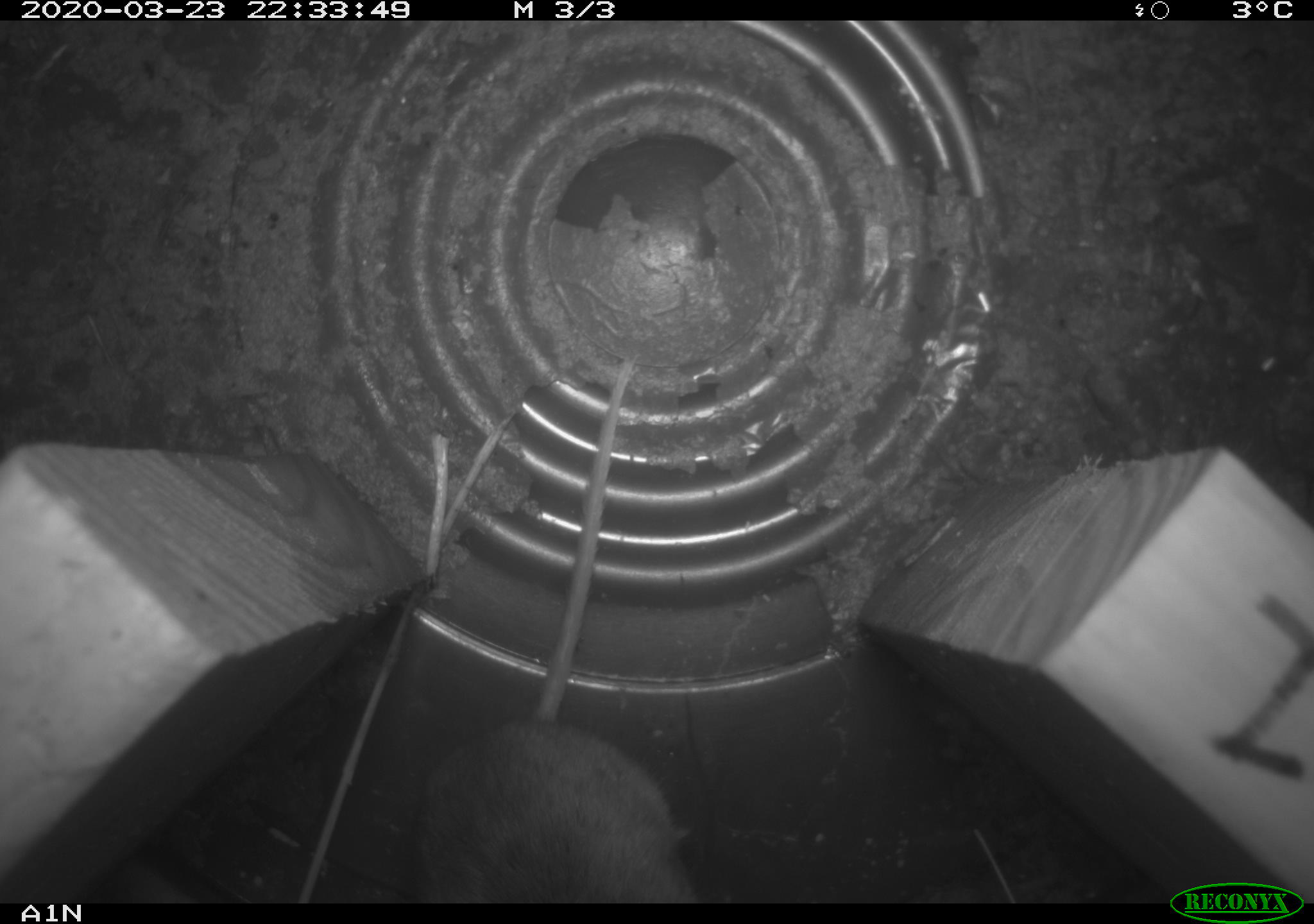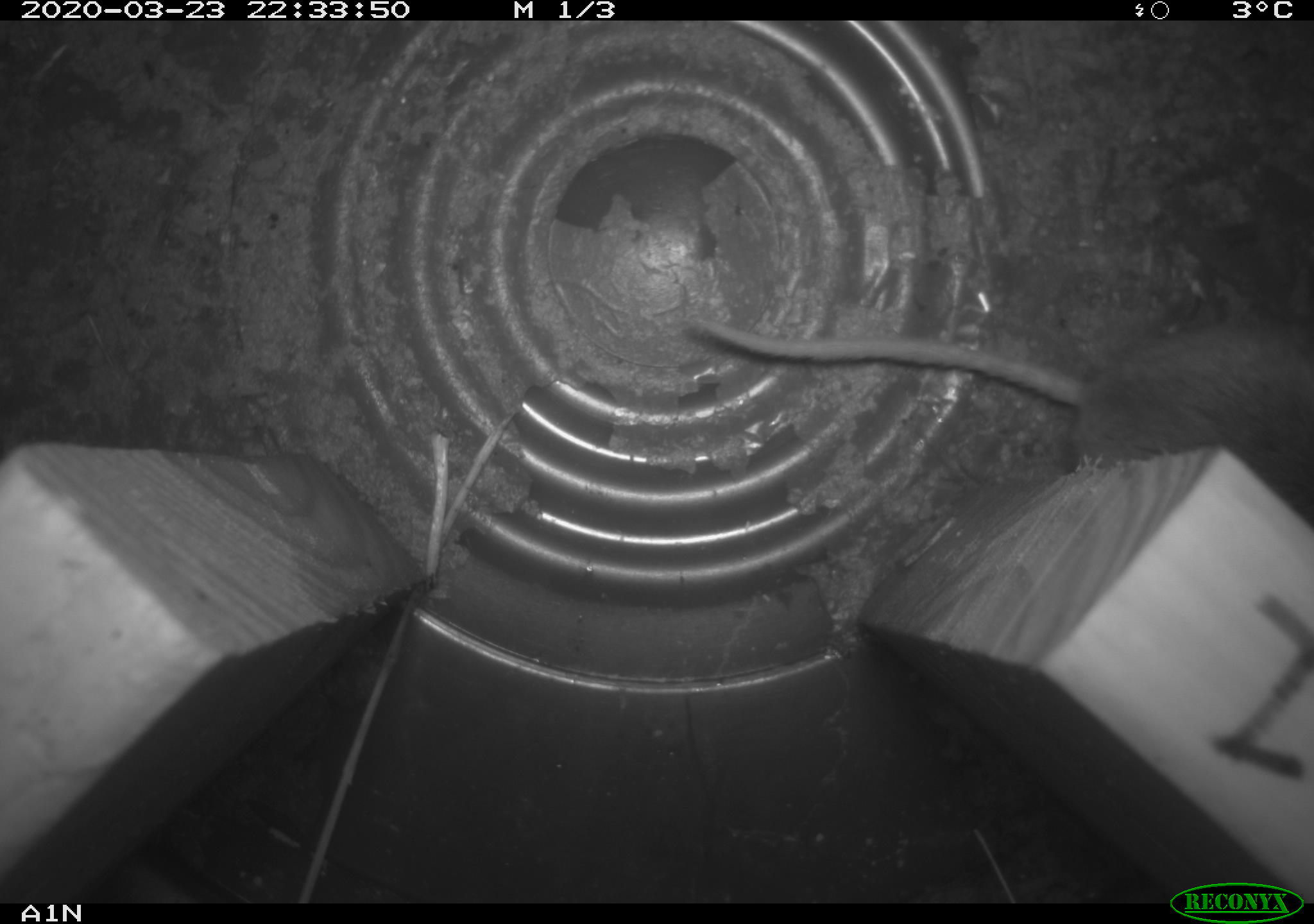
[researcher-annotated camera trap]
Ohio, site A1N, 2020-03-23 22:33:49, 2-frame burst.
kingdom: Animalia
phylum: Chordata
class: Mammalia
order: Rodentia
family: Cricetidae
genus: Peromyscus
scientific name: Peromyscus leucopus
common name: white-footed mouse